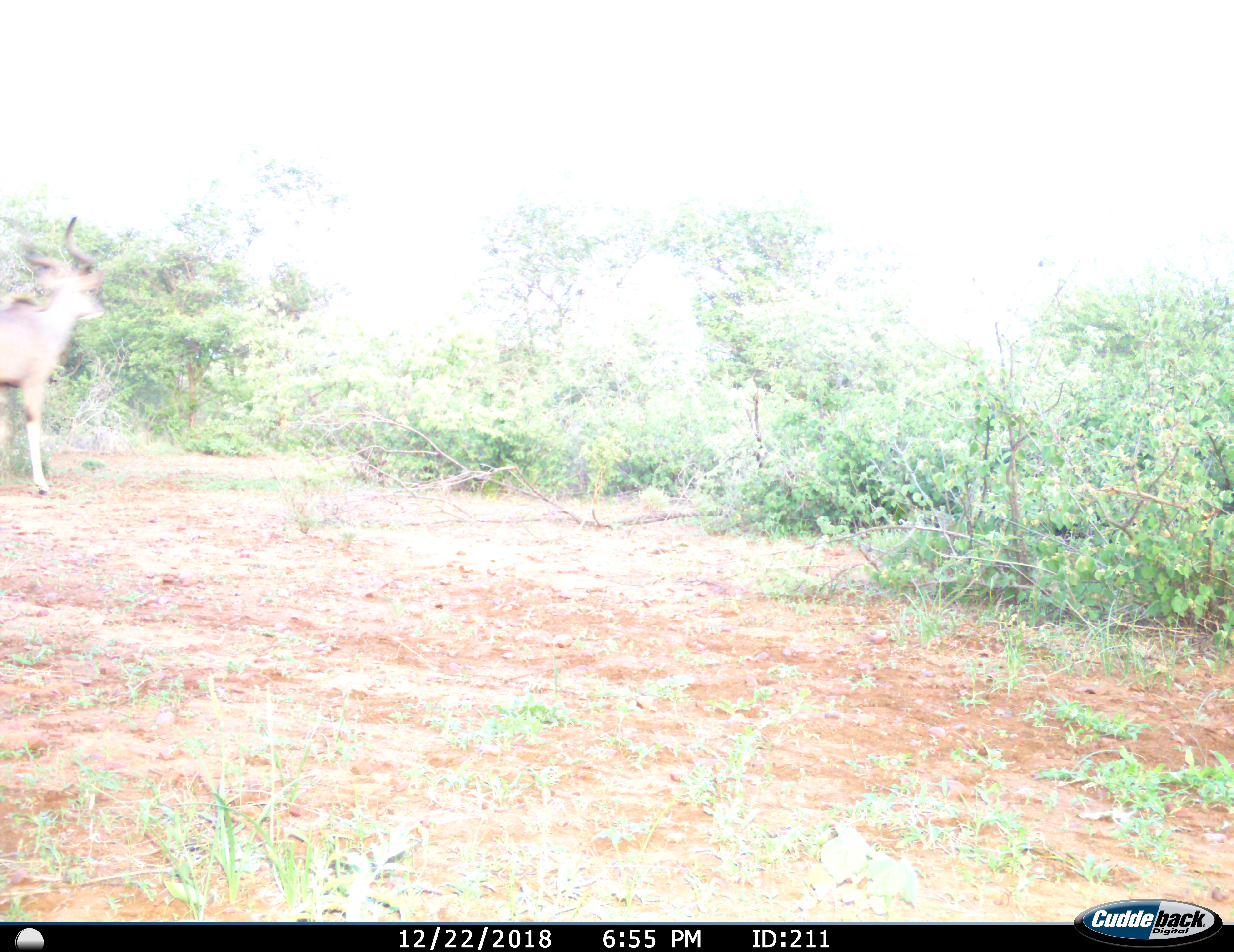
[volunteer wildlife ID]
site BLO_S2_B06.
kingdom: Animalia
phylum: Chordata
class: Mammalia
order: Artiodactyla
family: Bovidae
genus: Tragelaphus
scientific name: Tragelaphus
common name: kudu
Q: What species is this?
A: Kudu (Tragelaphus).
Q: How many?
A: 1.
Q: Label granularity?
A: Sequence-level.